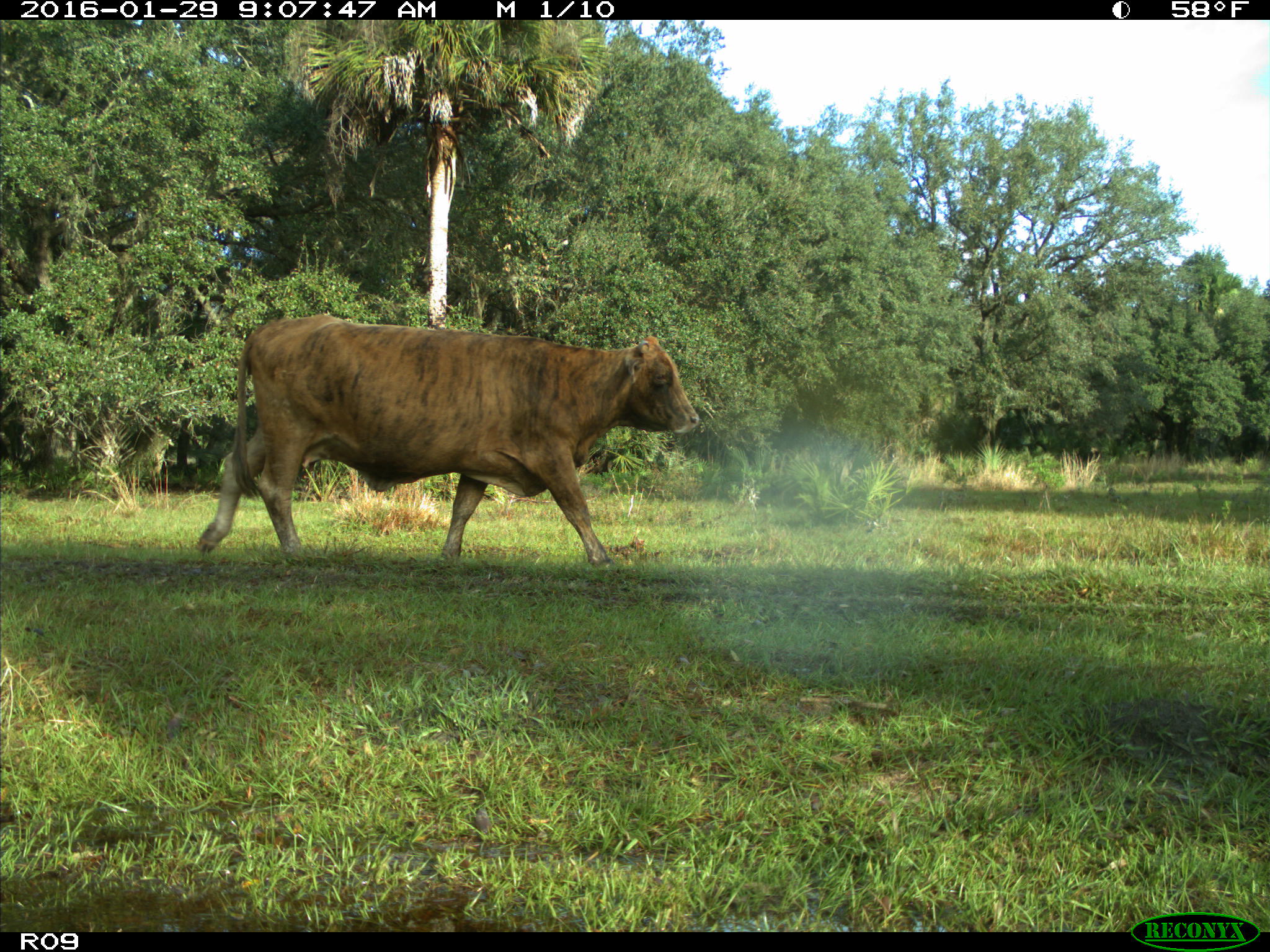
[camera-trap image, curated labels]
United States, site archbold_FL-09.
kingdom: Animalia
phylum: Chordata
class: Mammalia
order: Artiodactyla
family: Bovidae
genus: Bos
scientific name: Bos taurus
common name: domestic cow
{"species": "Bos taurus (domestic cow)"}